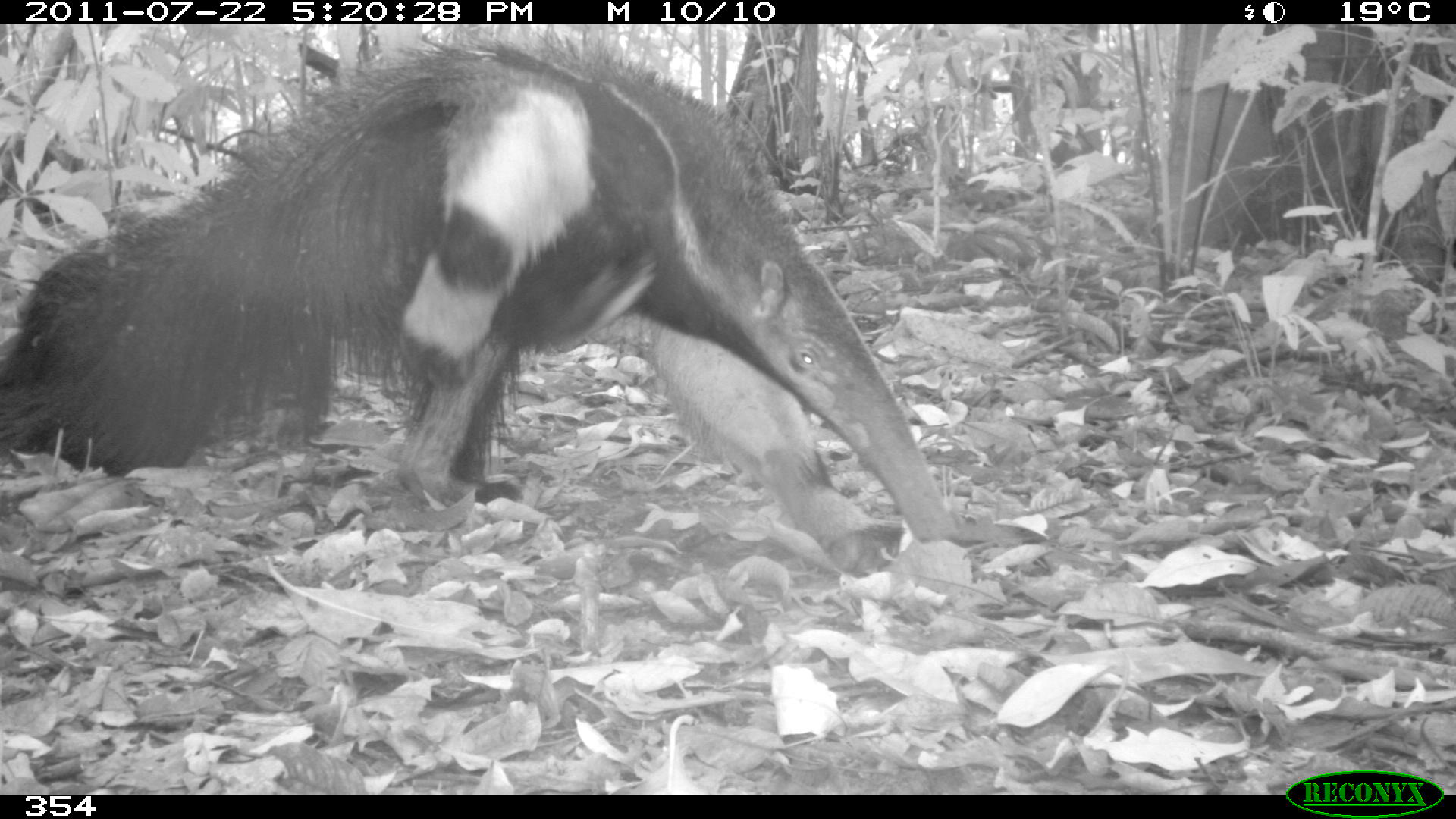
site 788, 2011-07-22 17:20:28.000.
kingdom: Animalia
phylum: Chordata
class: Mammalia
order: Pilosa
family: Myrmecophagidae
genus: Myrmecophaga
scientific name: Myrmecophaga tridactyla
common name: giant anteater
Myrmecophaga tridactyla (giant anteater).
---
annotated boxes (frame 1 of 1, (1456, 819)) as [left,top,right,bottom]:
myrmecophaga tridactyla: [0,27,957,573]